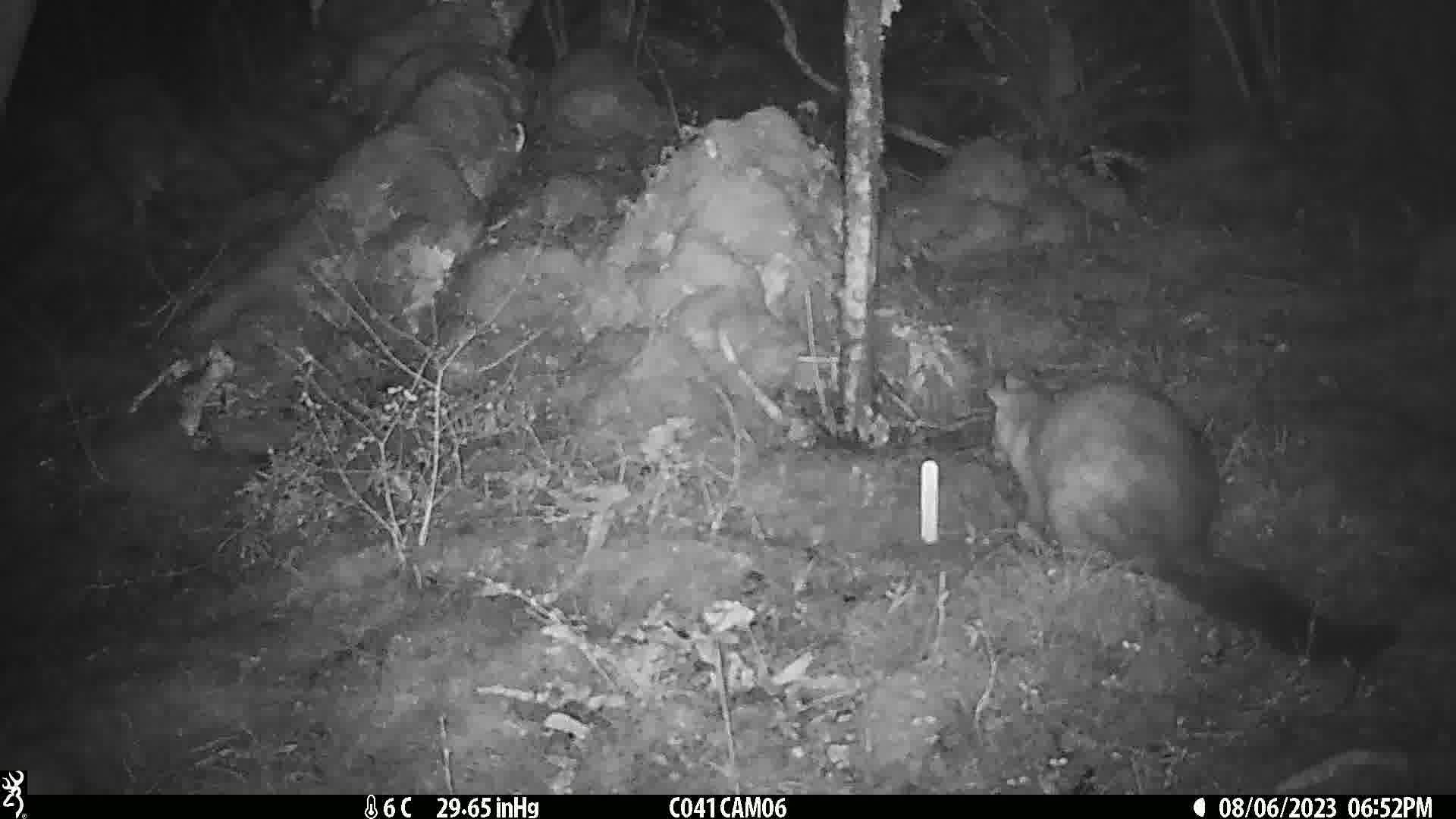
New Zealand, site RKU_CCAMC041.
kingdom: Animalia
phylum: Chordata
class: Mammalia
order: Diprotodontia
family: Phalangeridae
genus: Trichosurus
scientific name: Trichosurus vulpecula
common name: common brushtail possum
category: possum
Possum (common brushtail possum) (Trichosurus vulpecula).